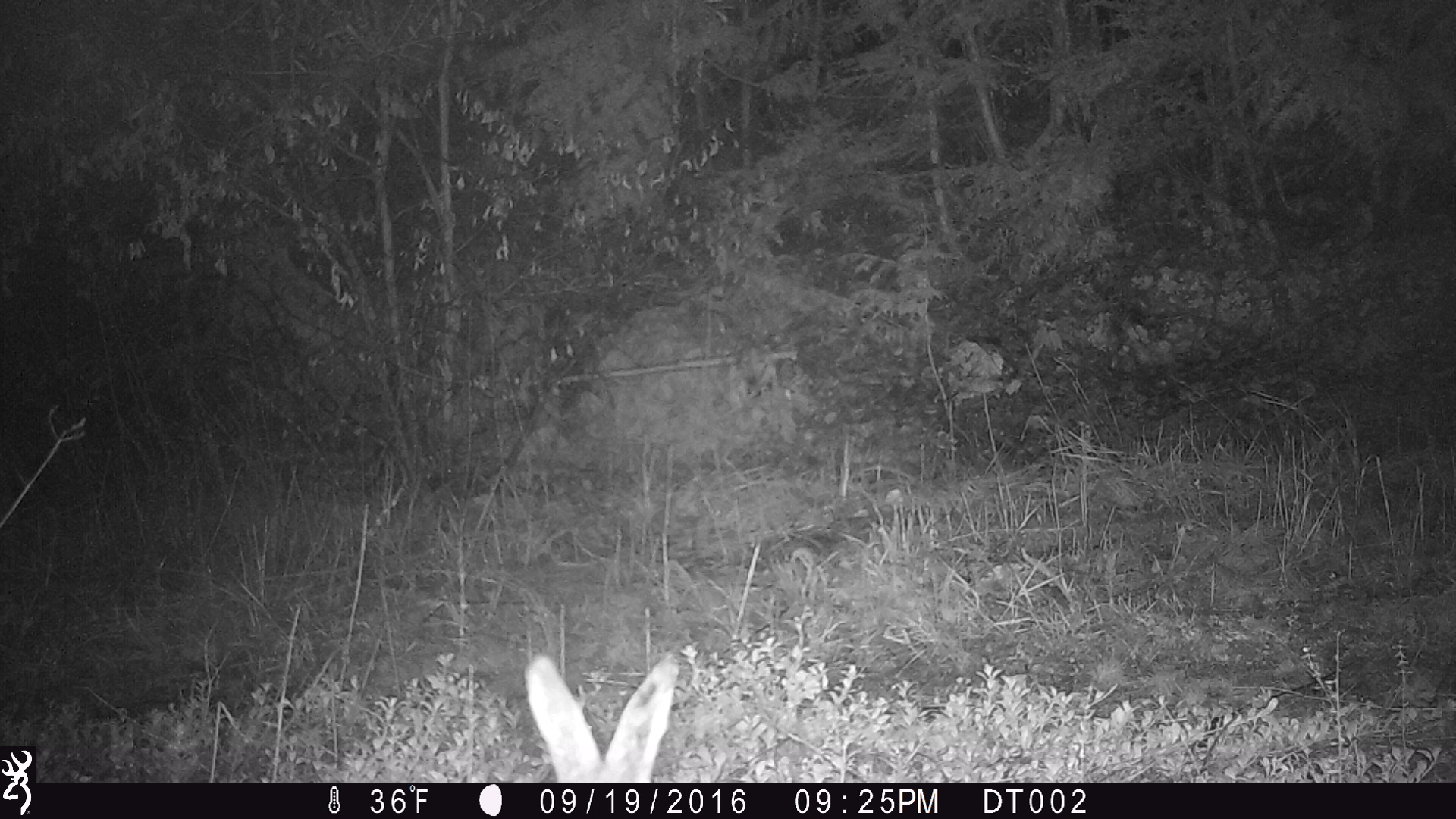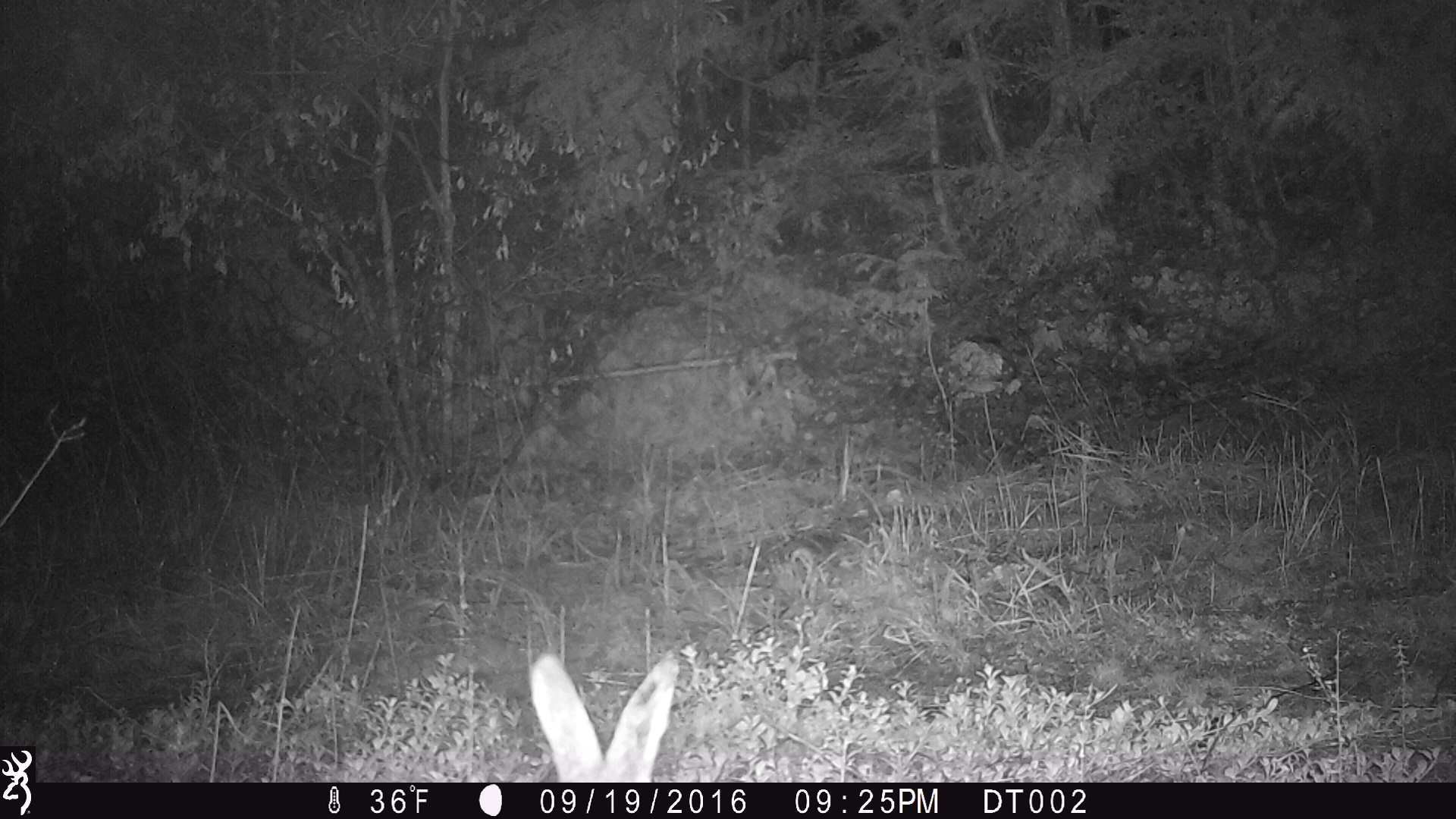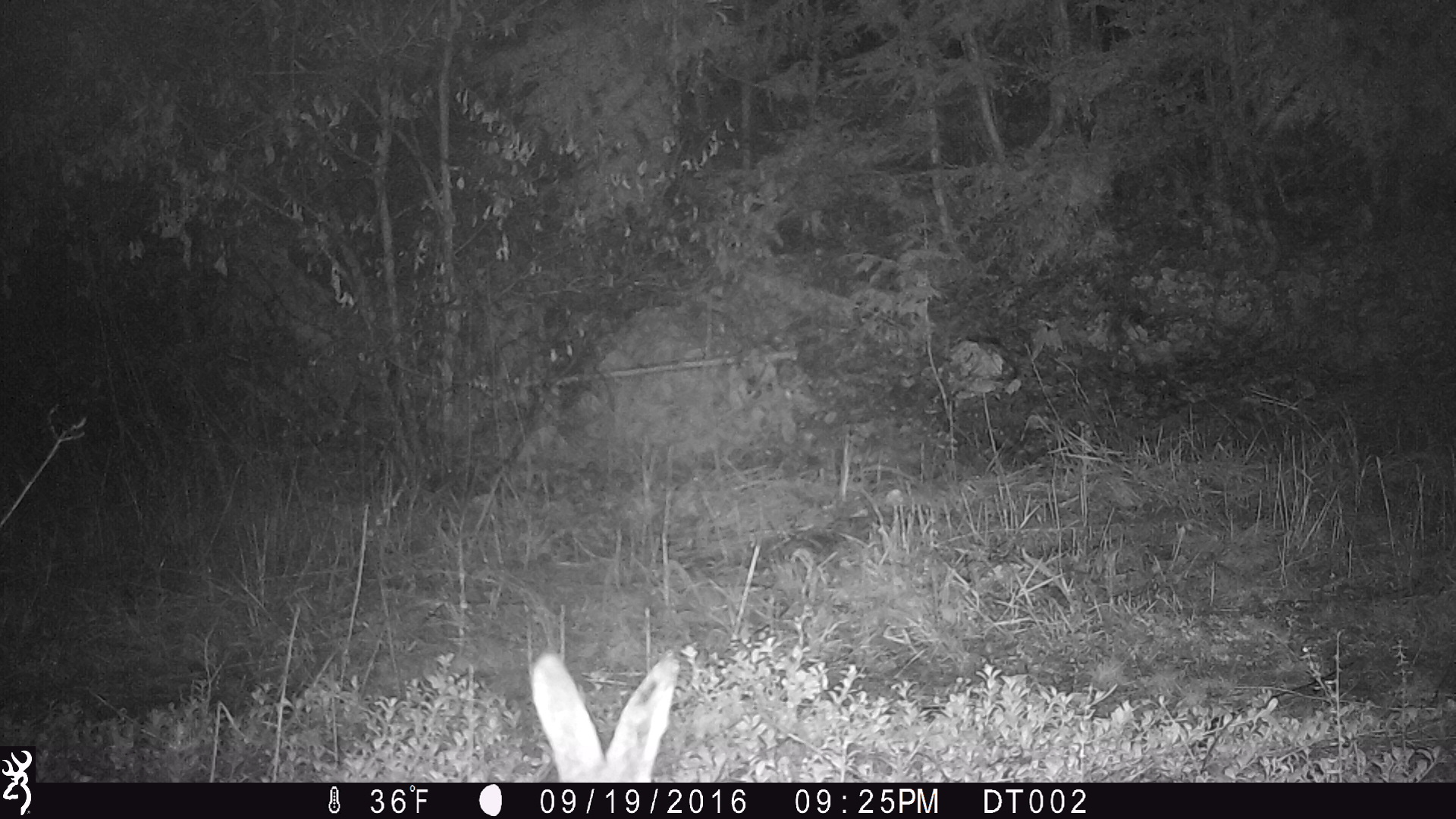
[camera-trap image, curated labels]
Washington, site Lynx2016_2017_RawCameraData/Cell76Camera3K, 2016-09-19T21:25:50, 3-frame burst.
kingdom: Animalia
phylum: Chordata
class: Mammalia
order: Lagomorpha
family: Leporidae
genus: Lepus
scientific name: Lepus americanus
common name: snowshoe hare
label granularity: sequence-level